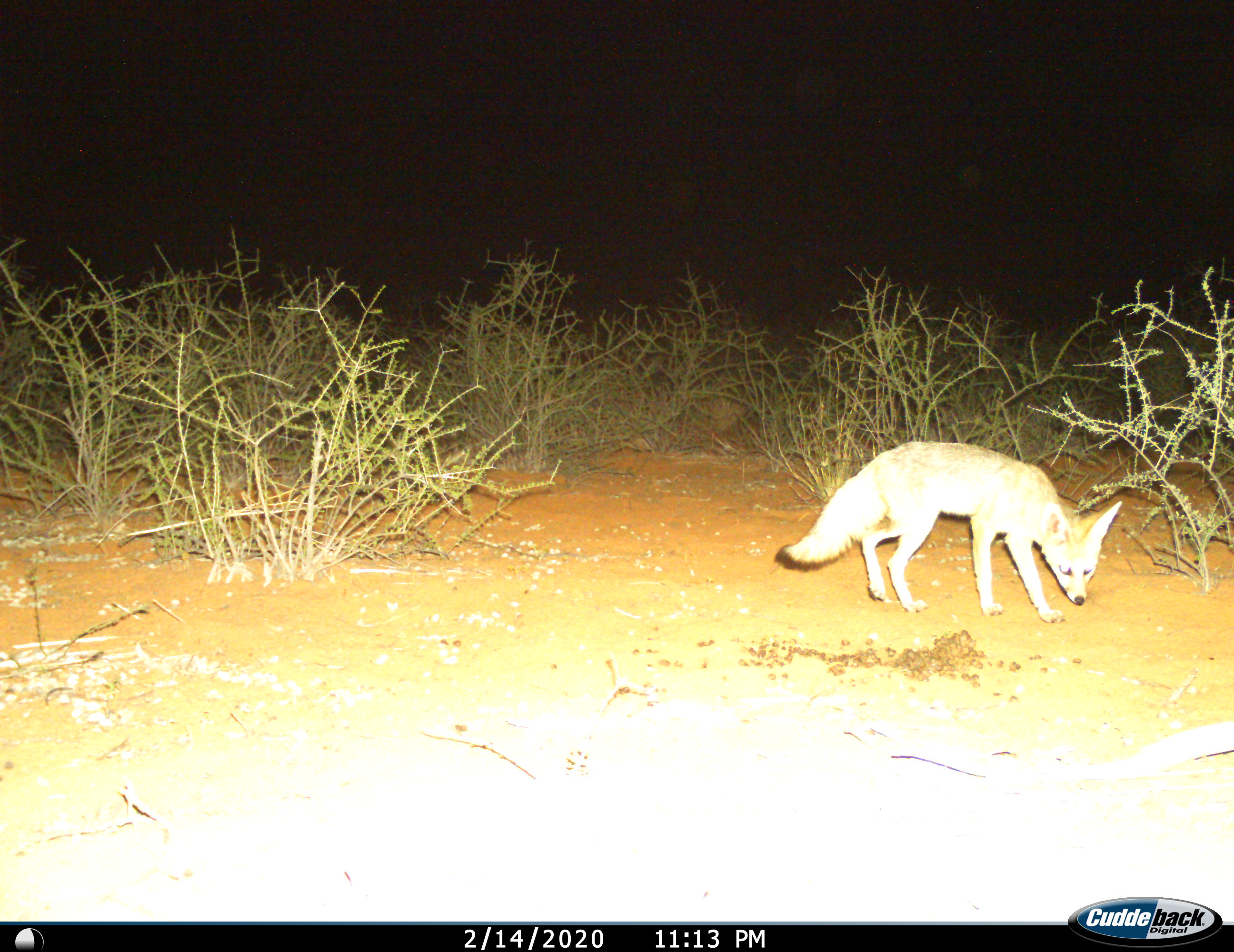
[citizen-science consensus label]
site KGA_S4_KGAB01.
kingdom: Animalia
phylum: Chordata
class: Mammalia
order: Carnivora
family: Canidae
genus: Vulpes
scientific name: Vulpes chama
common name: cape fox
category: foxcape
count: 1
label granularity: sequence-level